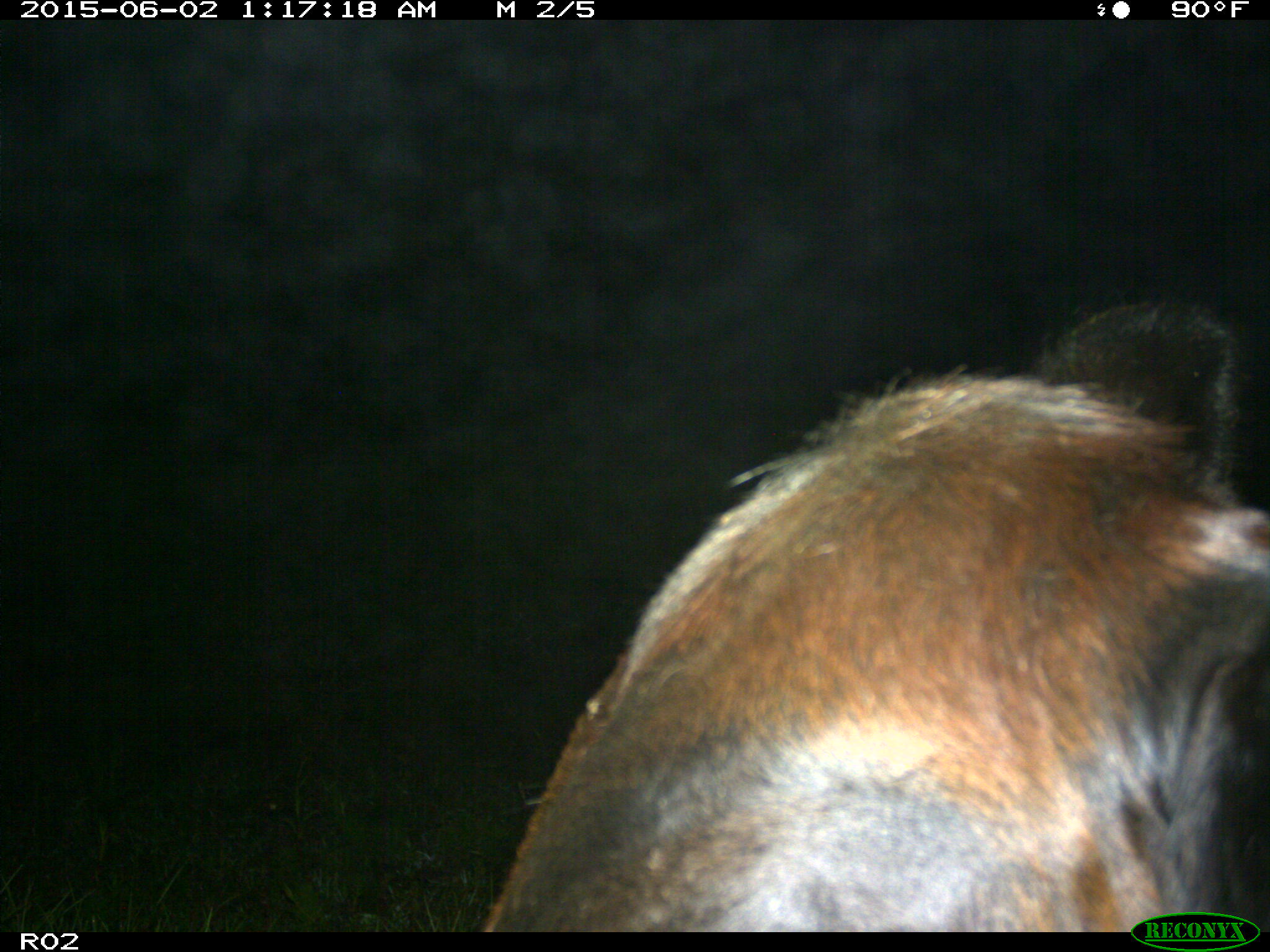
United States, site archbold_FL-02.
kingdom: Animalia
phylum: Chordata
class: Mammalia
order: Artiodactyla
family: Bovidae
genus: Bos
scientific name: Bos taurus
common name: domestic cow